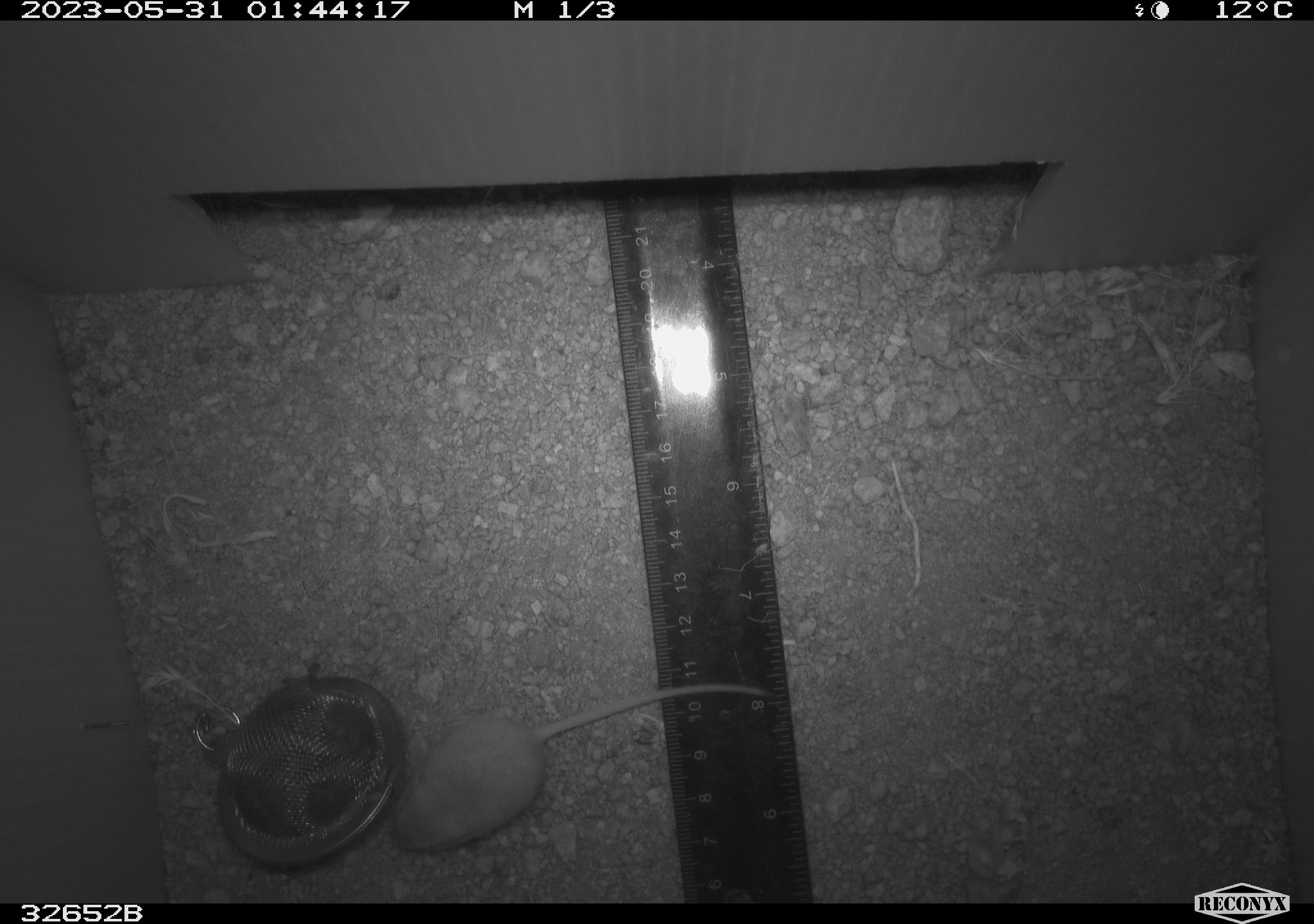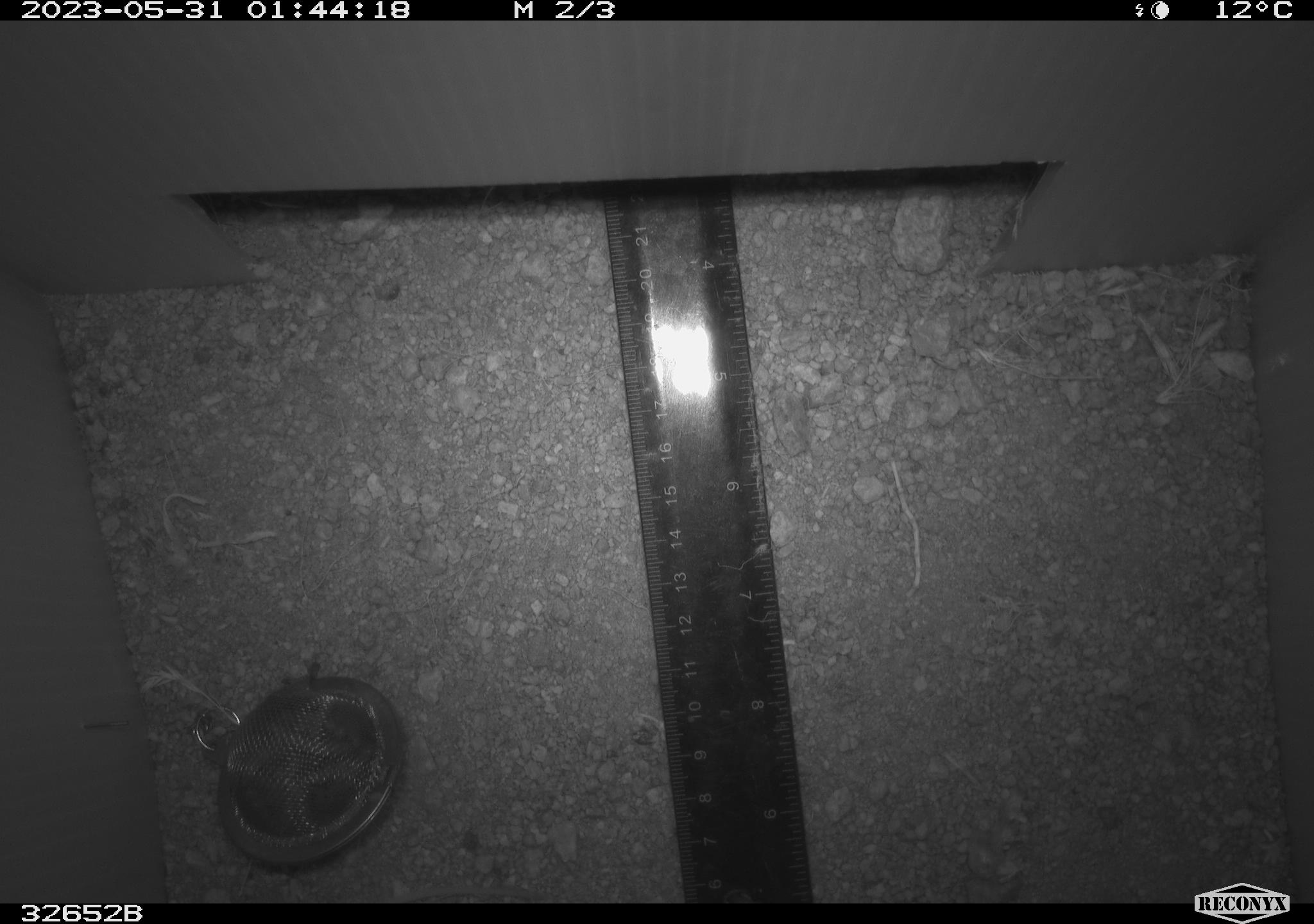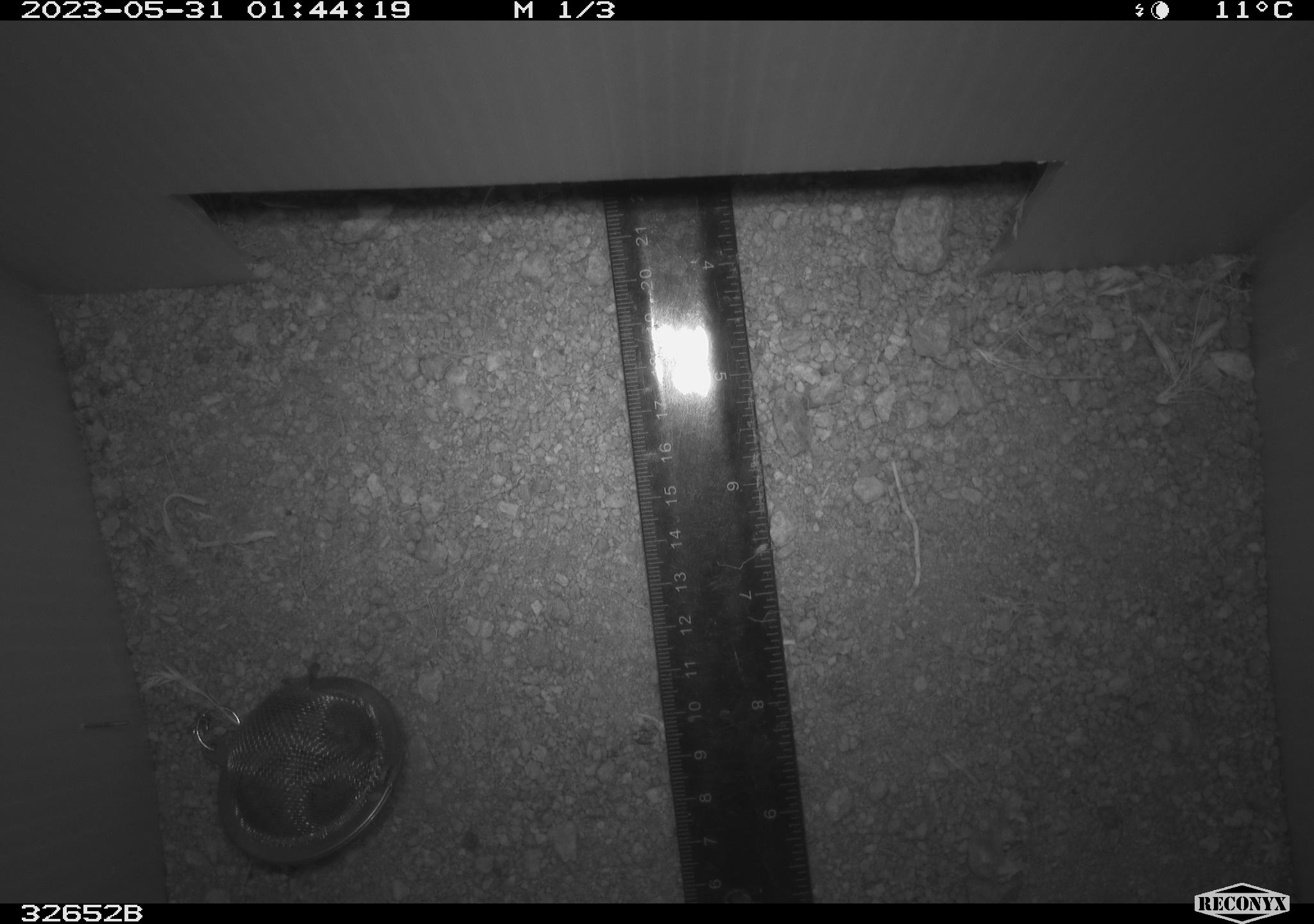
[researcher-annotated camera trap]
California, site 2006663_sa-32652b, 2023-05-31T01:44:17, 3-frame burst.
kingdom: Animalia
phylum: Chordata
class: Mammalia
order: Rodentia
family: Heteromyidae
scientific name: Heteromyidae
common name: kangaroo rats and pocket mice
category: heteromyidae family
Heteromyidae family (kangaroo rats and pocket mice) (Heteromyidae).